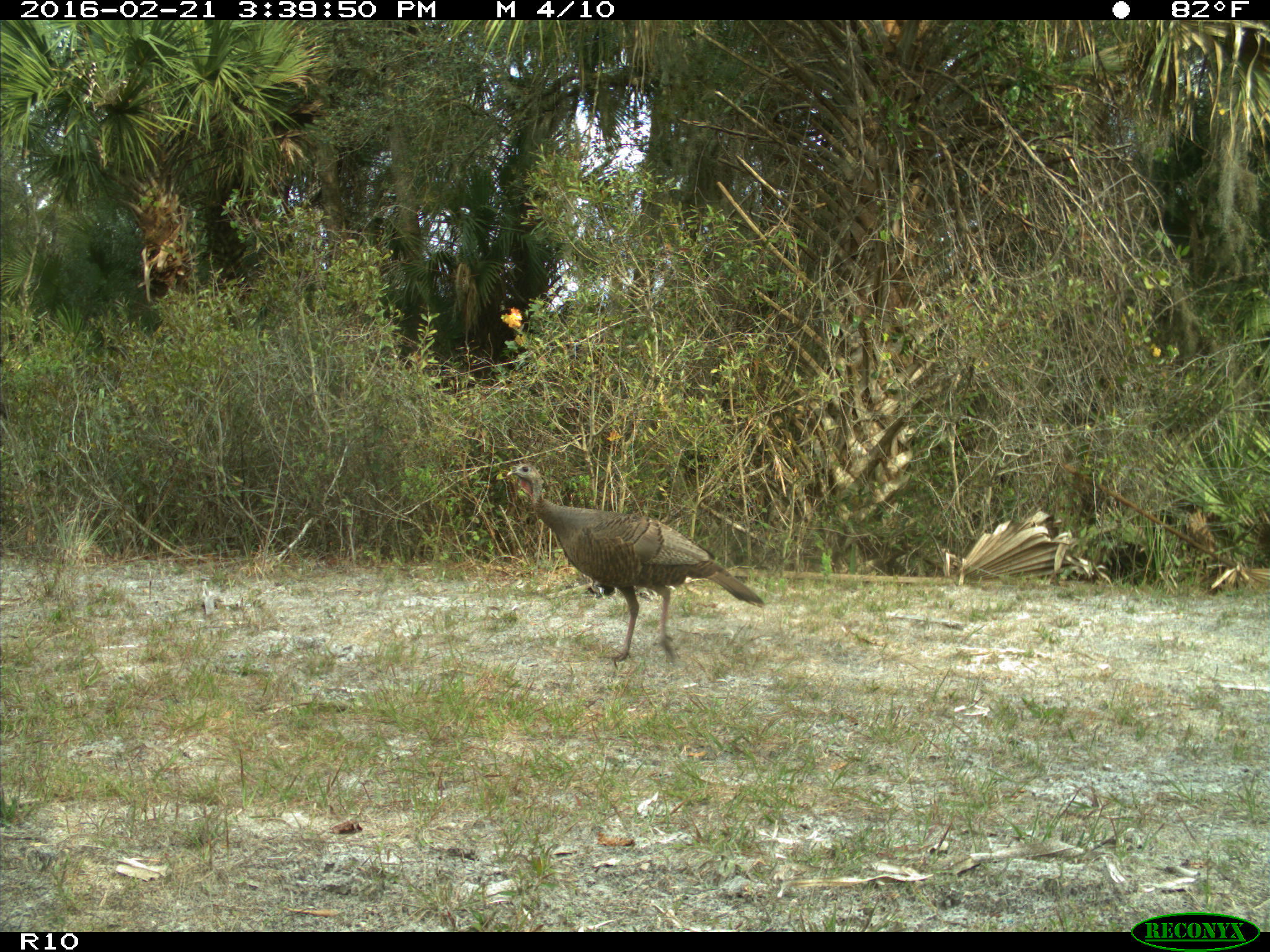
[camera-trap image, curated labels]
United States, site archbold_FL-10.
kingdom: Animalia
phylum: Chordata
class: Aves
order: Galliformes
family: Phasianidae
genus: Meleagris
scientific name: Meleagris gallopavo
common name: wild turkey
Meleagris gallopavo (wild turkey).